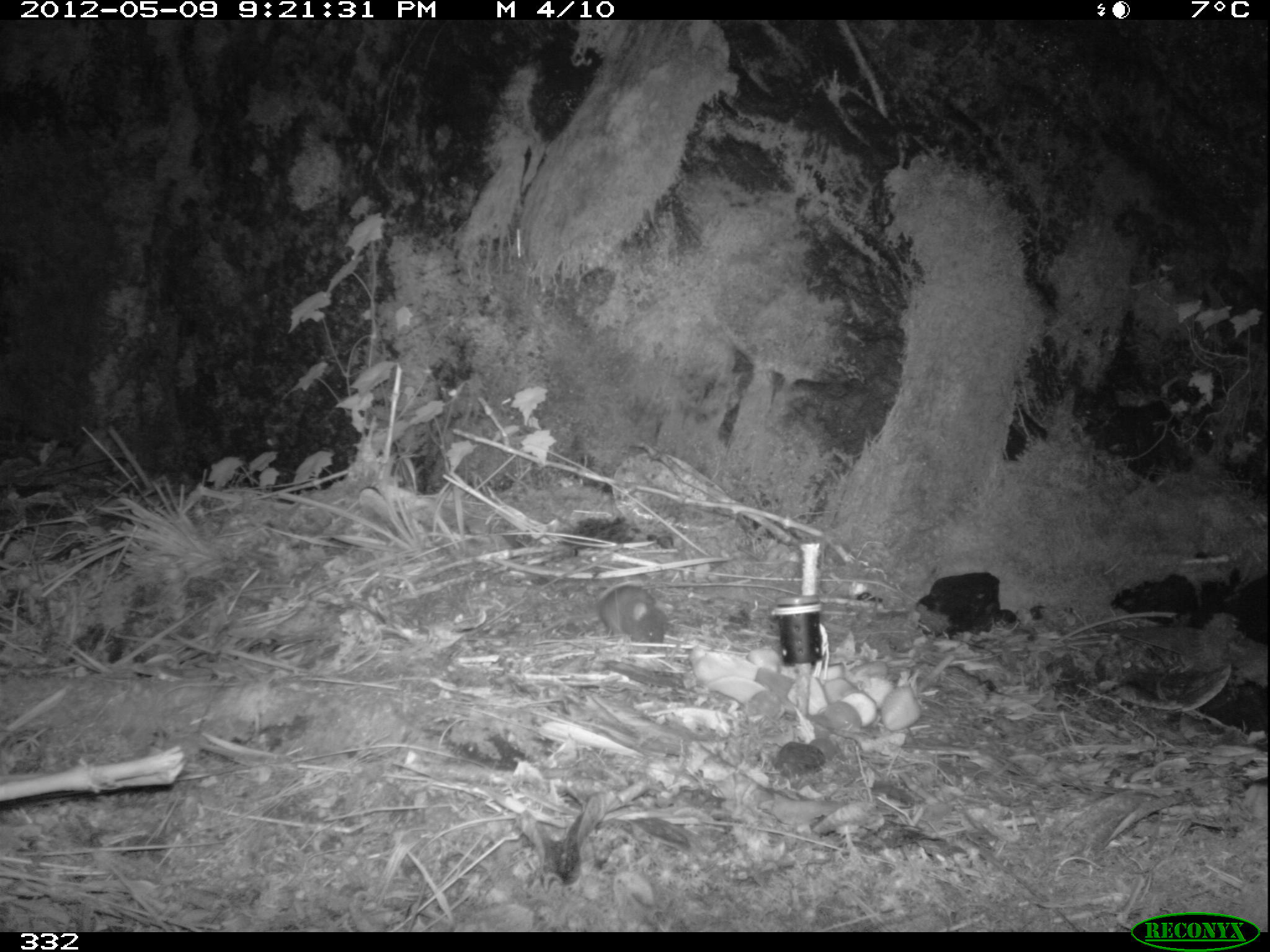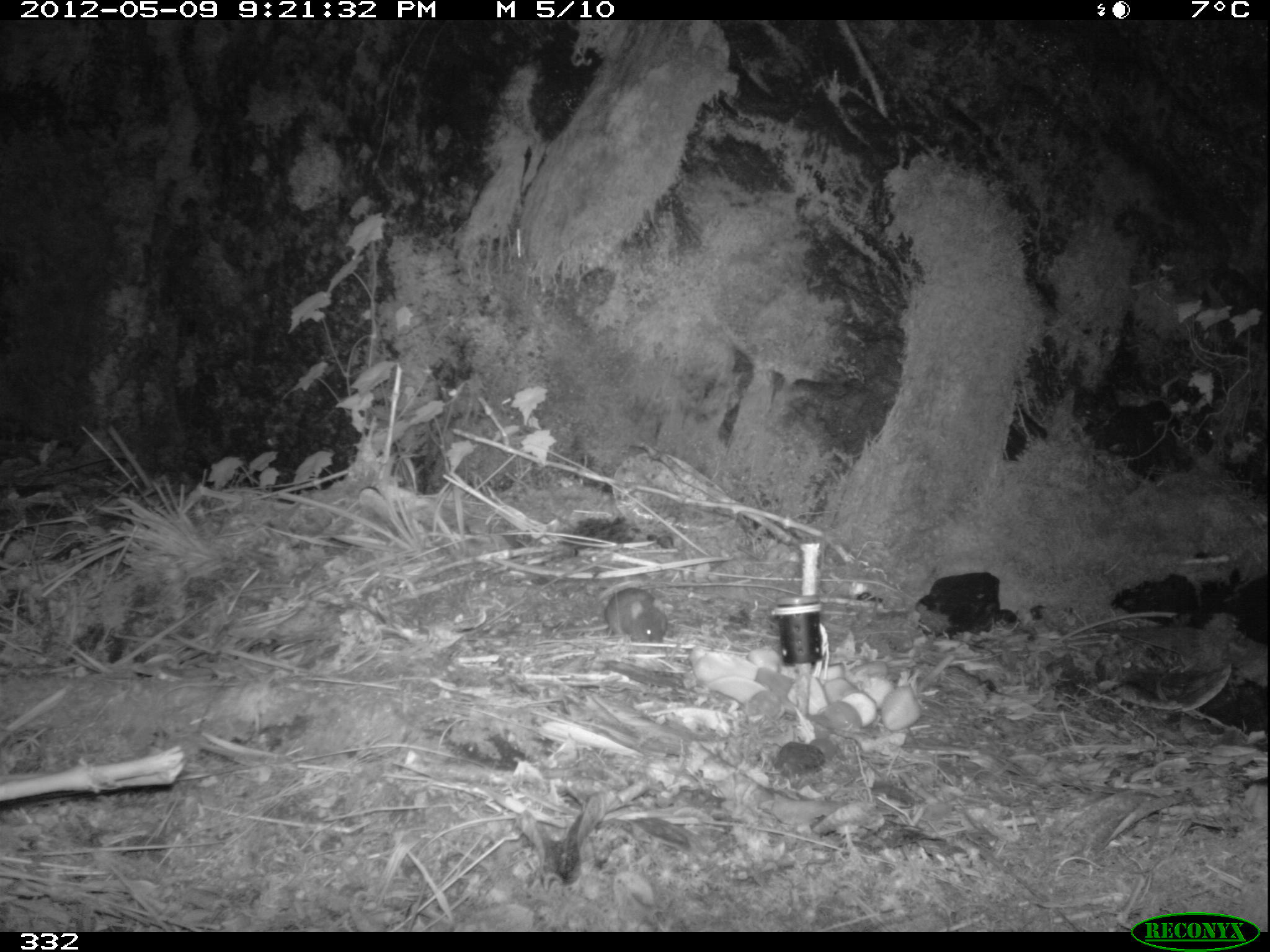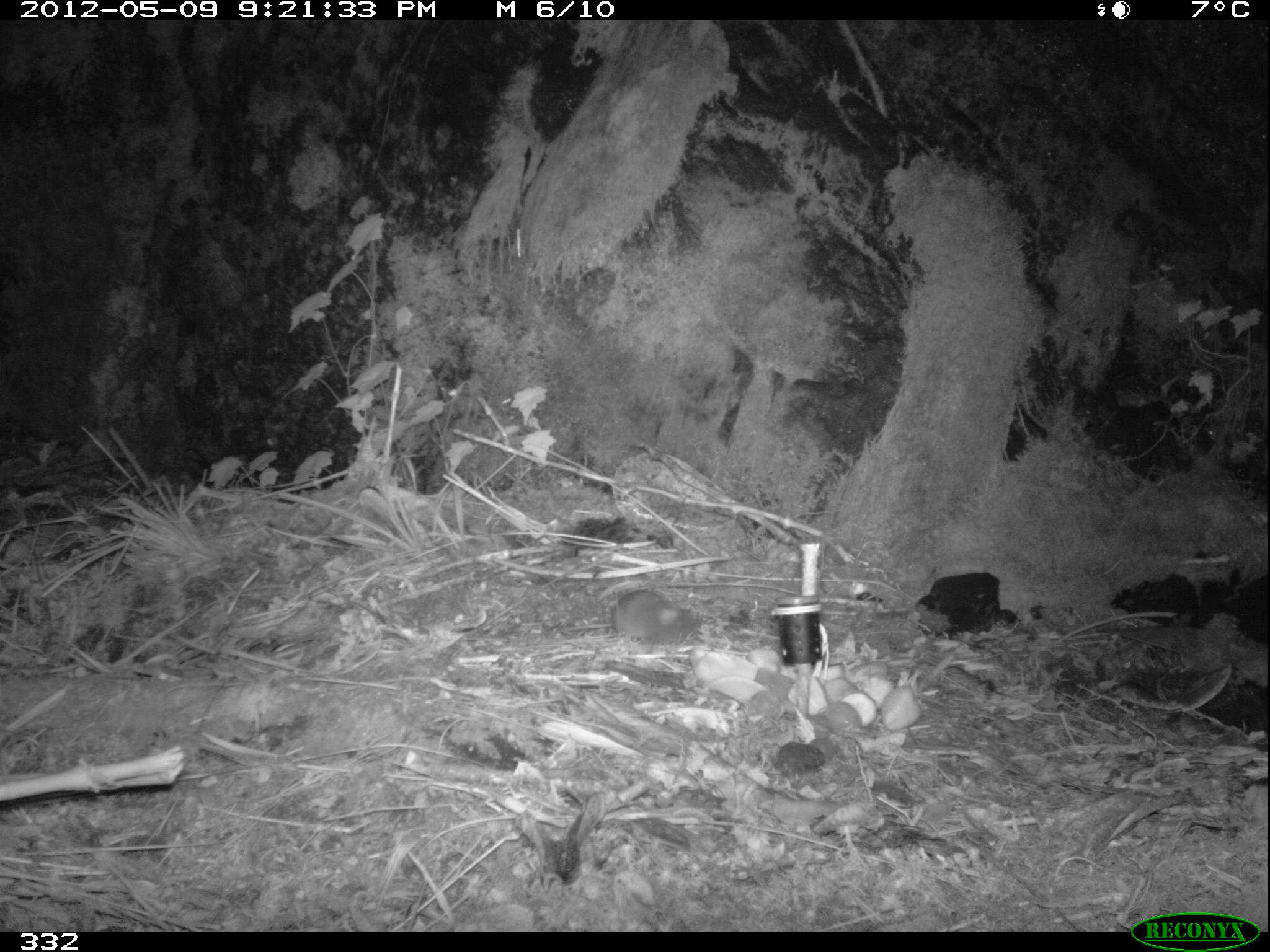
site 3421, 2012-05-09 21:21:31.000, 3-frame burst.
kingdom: Animalia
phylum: Chordata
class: Mammalia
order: Rodentia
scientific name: Rodentia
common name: rodents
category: unknown rodent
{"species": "unknown rodent (rodents) (Rodentia)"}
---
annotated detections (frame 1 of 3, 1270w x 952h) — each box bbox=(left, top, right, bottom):
unknown rodent: bbox=(536, 583, 670, 643)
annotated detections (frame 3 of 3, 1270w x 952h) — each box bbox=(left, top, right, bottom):
unknown rodent: bbox=(559, 588, 698, 645)